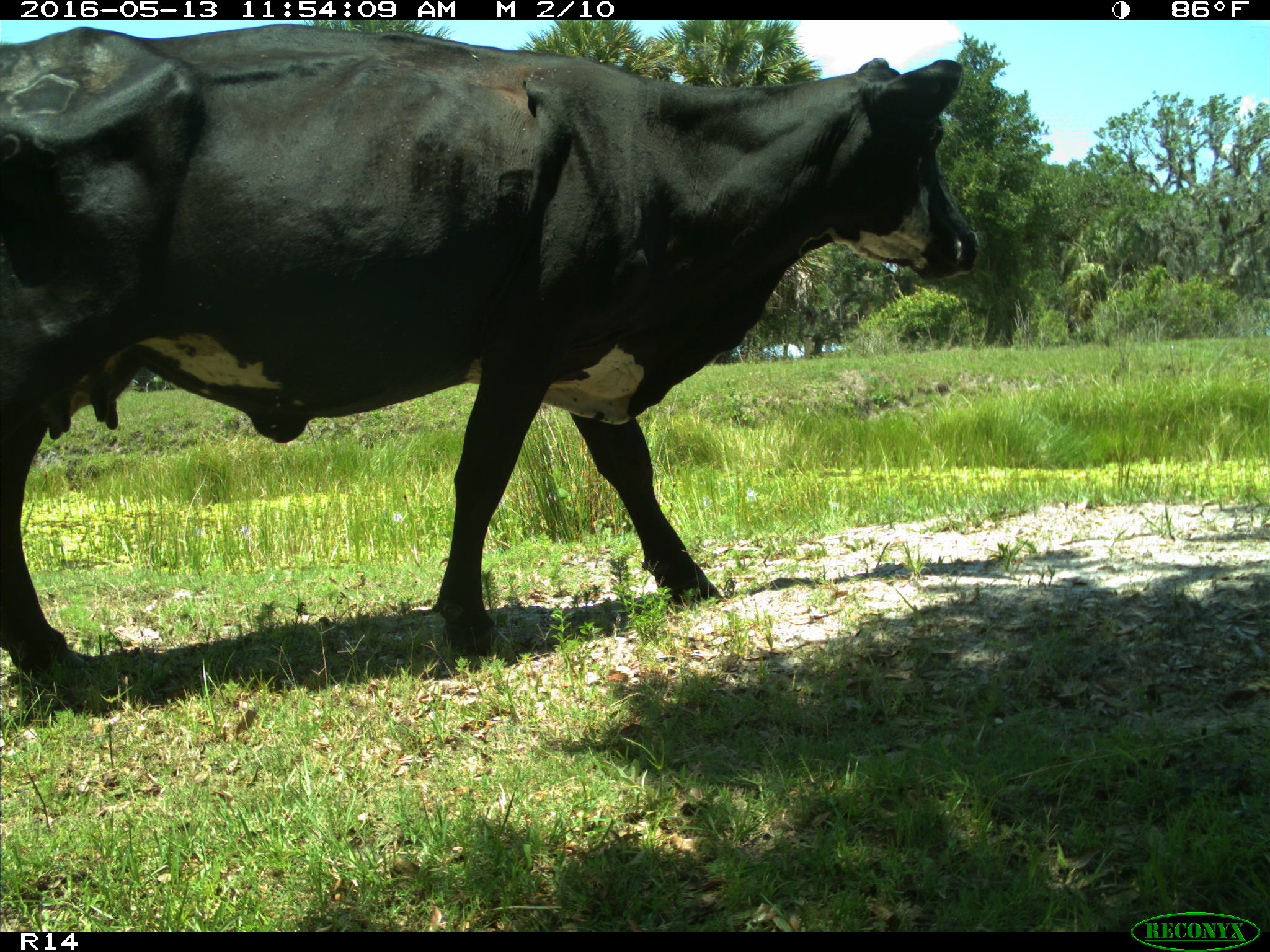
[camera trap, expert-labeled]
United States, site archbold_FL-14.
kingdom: Animalia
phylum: Chordata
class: Mammalia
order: Artiodactyla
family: Bovidae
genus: Bos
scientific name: Bos taurus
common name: domestic cow